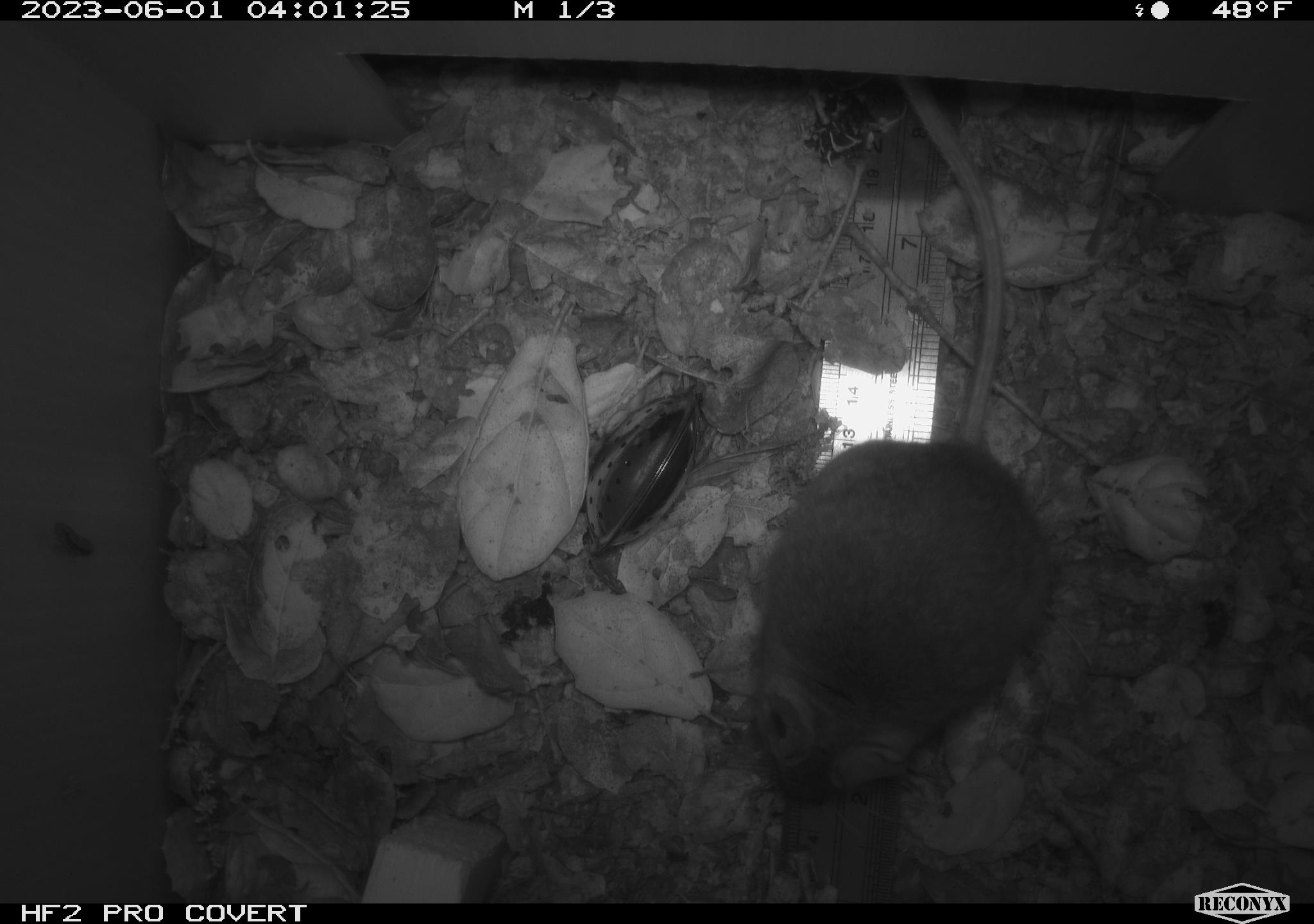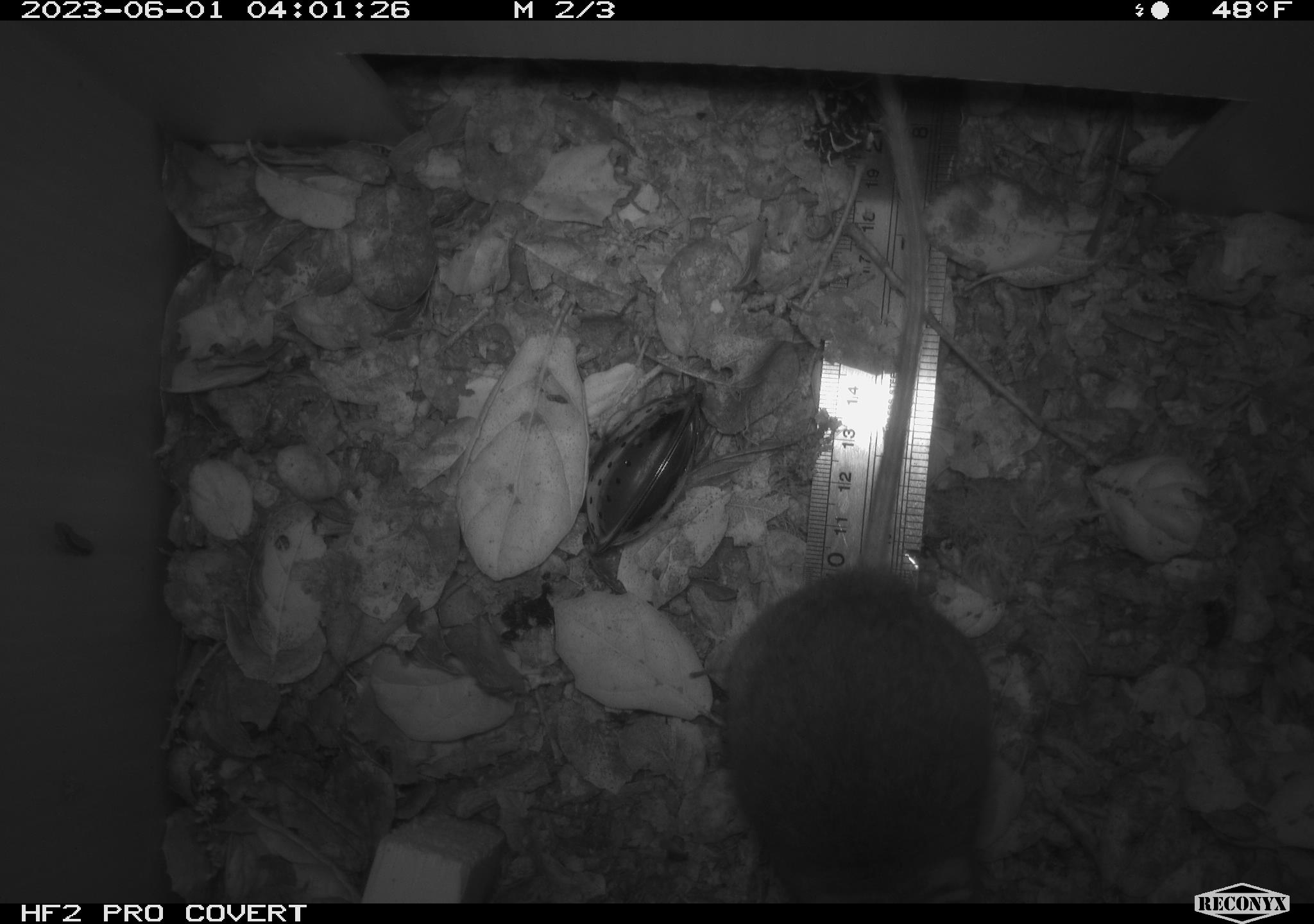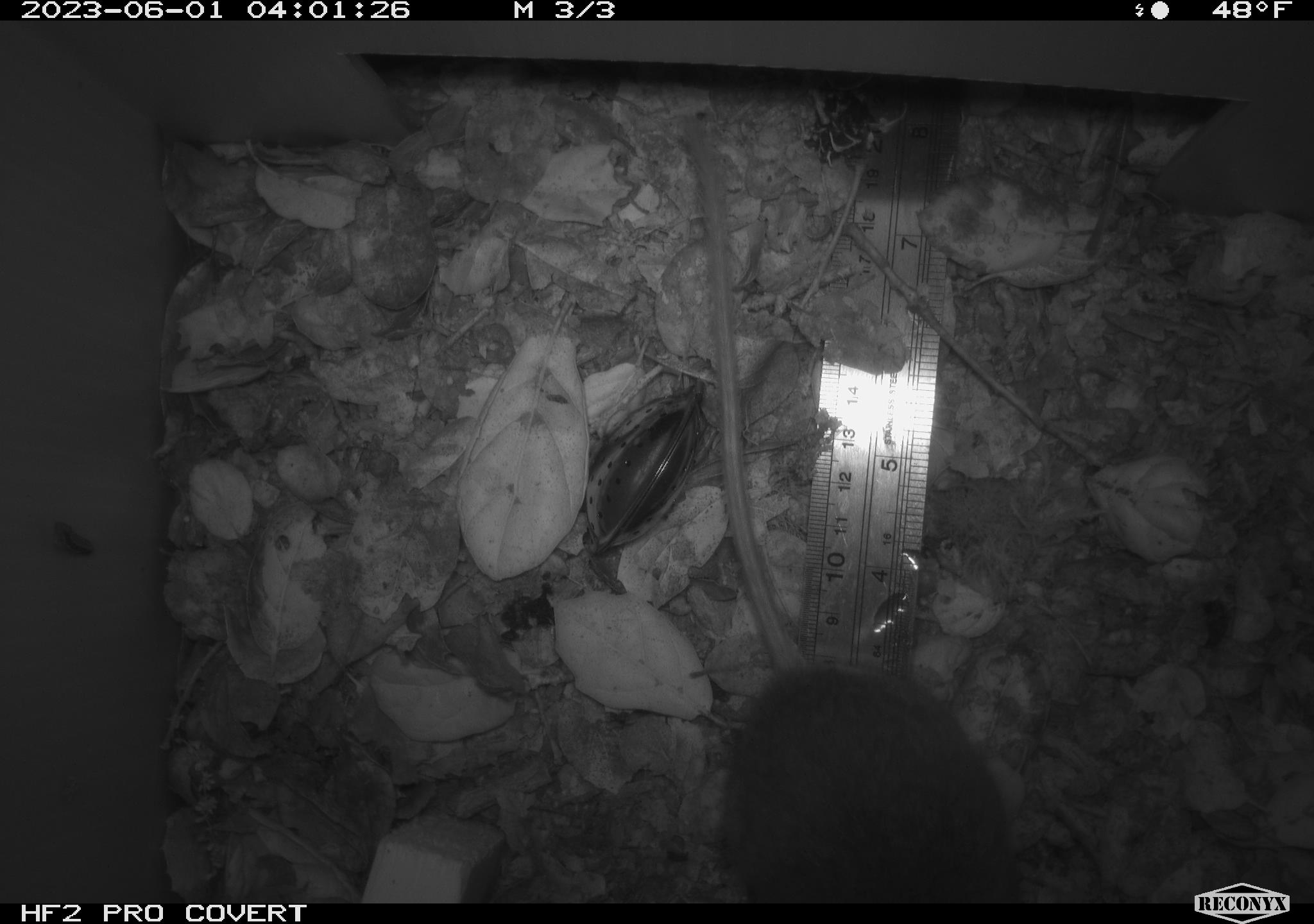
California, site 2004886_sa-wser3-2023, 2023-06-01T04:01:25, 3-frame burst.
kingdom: Animalia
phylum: Chordata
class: Mammalia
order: Rodentia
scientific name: Rodentia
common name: mouse species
Mouse species (Rodentia).